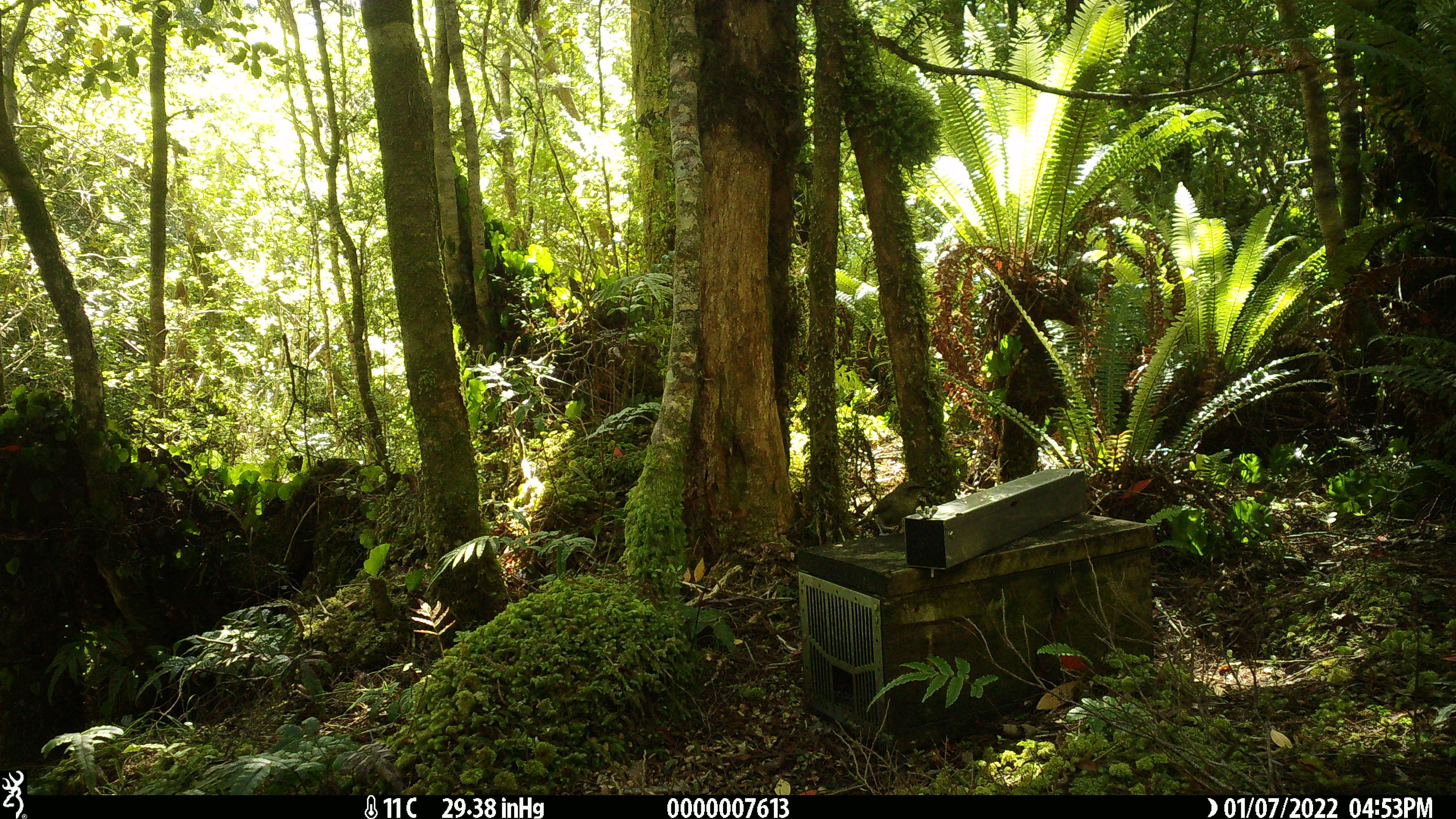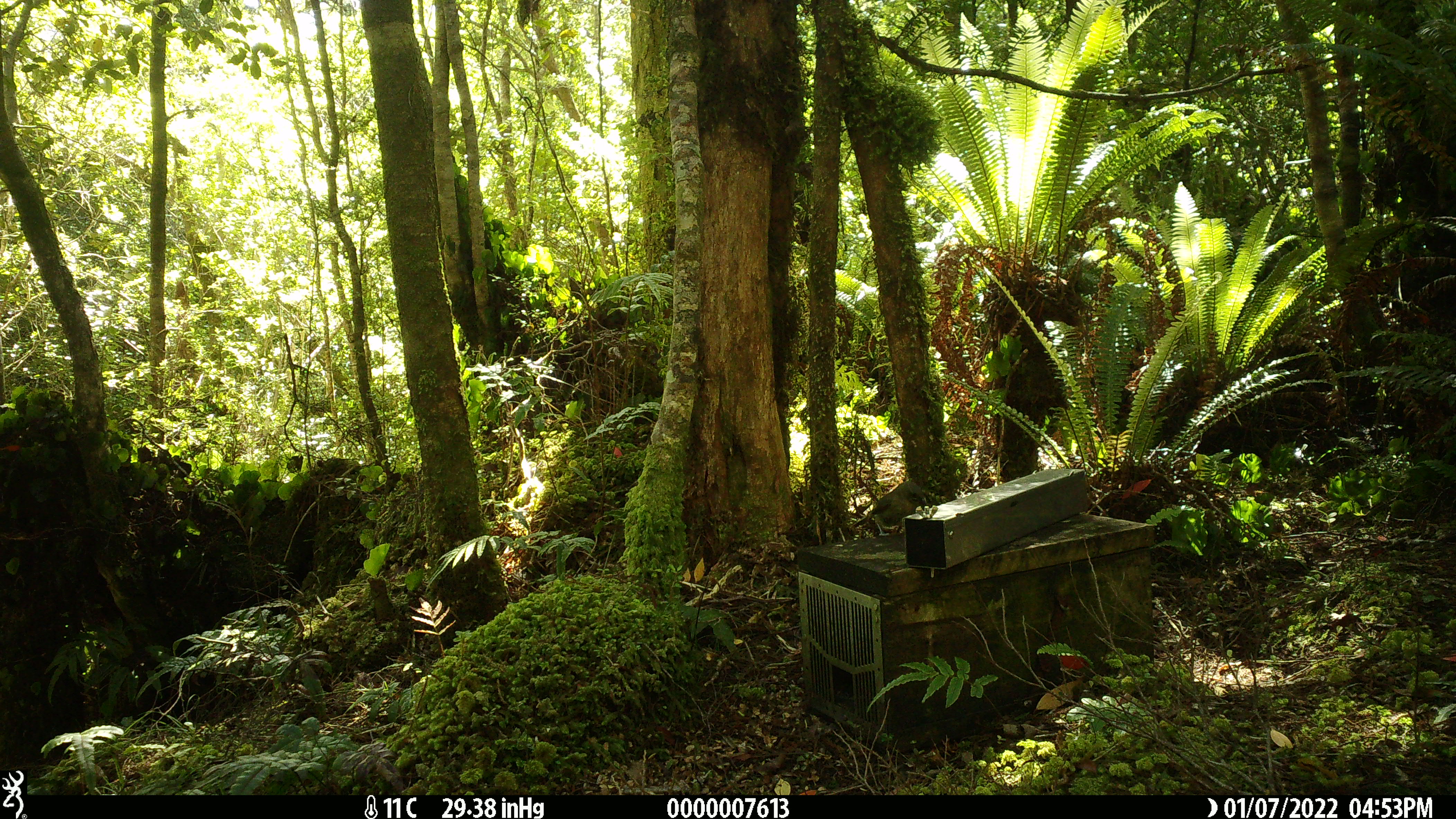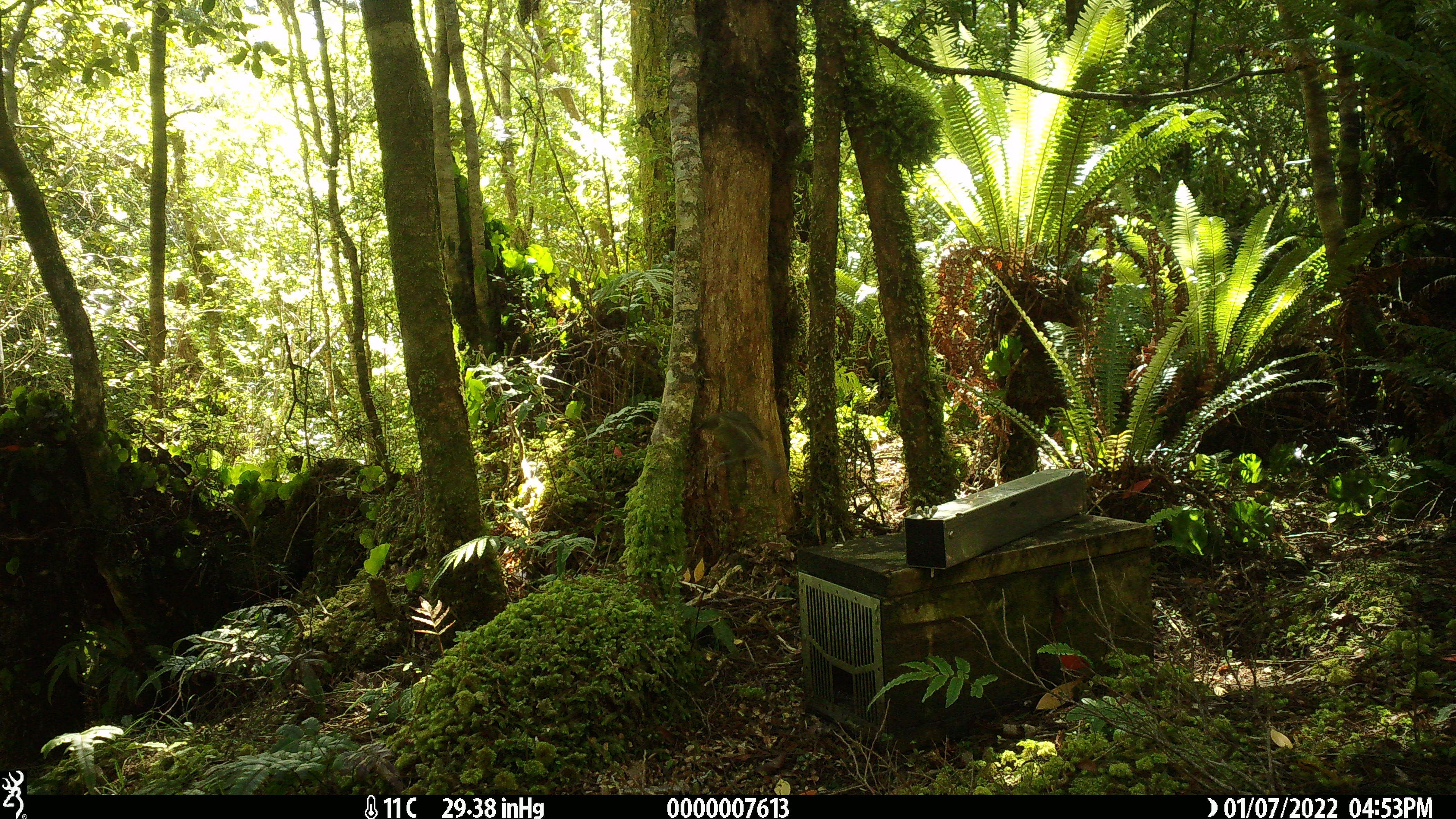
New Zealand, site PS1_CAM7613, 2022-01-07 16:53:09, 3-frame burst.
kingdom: Animalia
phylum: Chordata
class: Aves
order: Passeriformes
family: Meliphagidae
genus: Anthornis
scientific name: Anthornis melanura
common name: new zealand bellbird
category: bellbird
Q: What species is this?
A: Bellbird (new zealand bellbird) (Anthornis melanura).